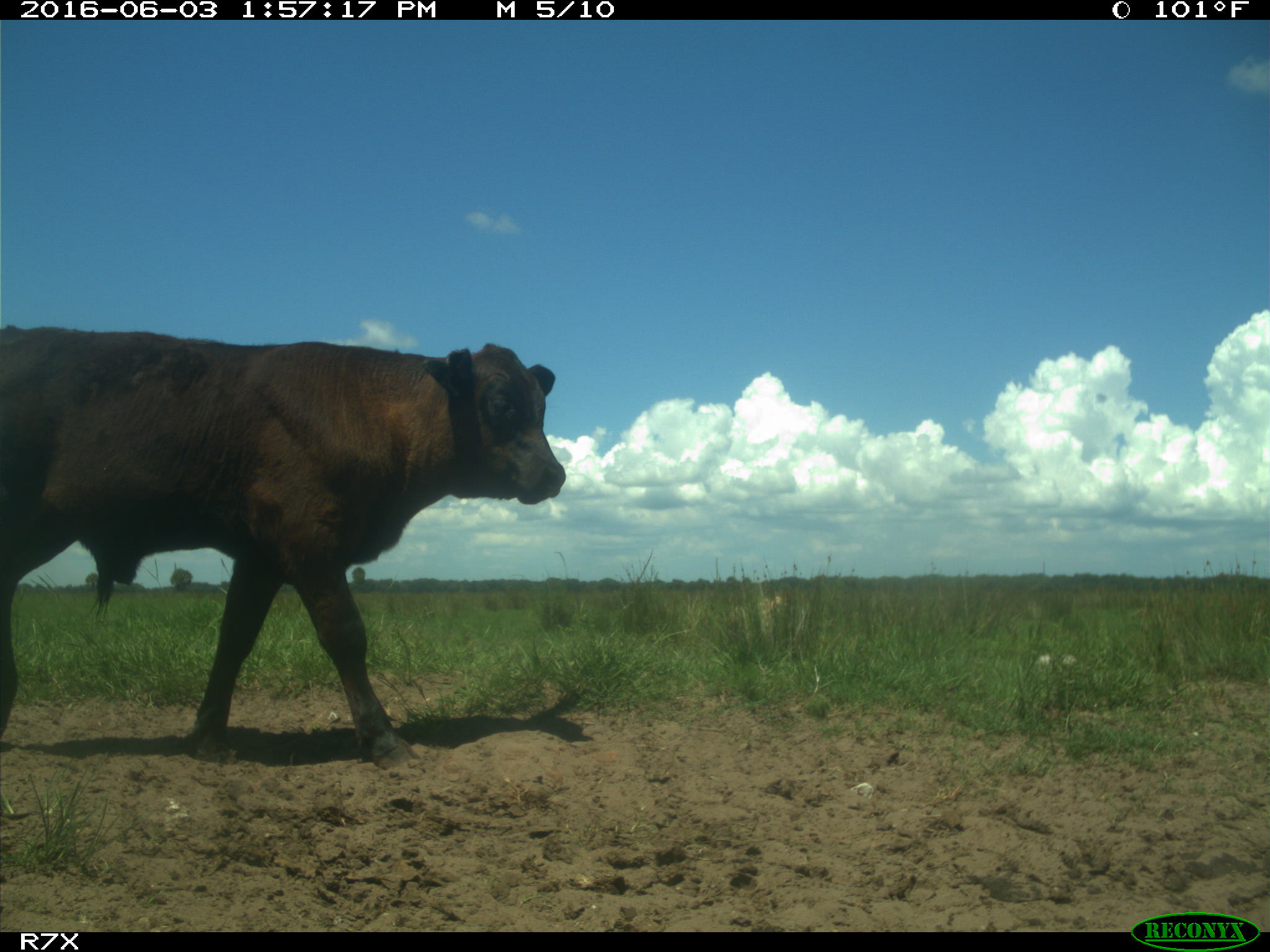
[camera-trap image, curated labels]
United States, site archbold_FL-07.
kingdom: Animalia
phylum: Chordata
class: Mammalia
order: Artiodactyla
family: Bovidae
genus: Bos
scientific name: Bos taurus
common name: domestic cow